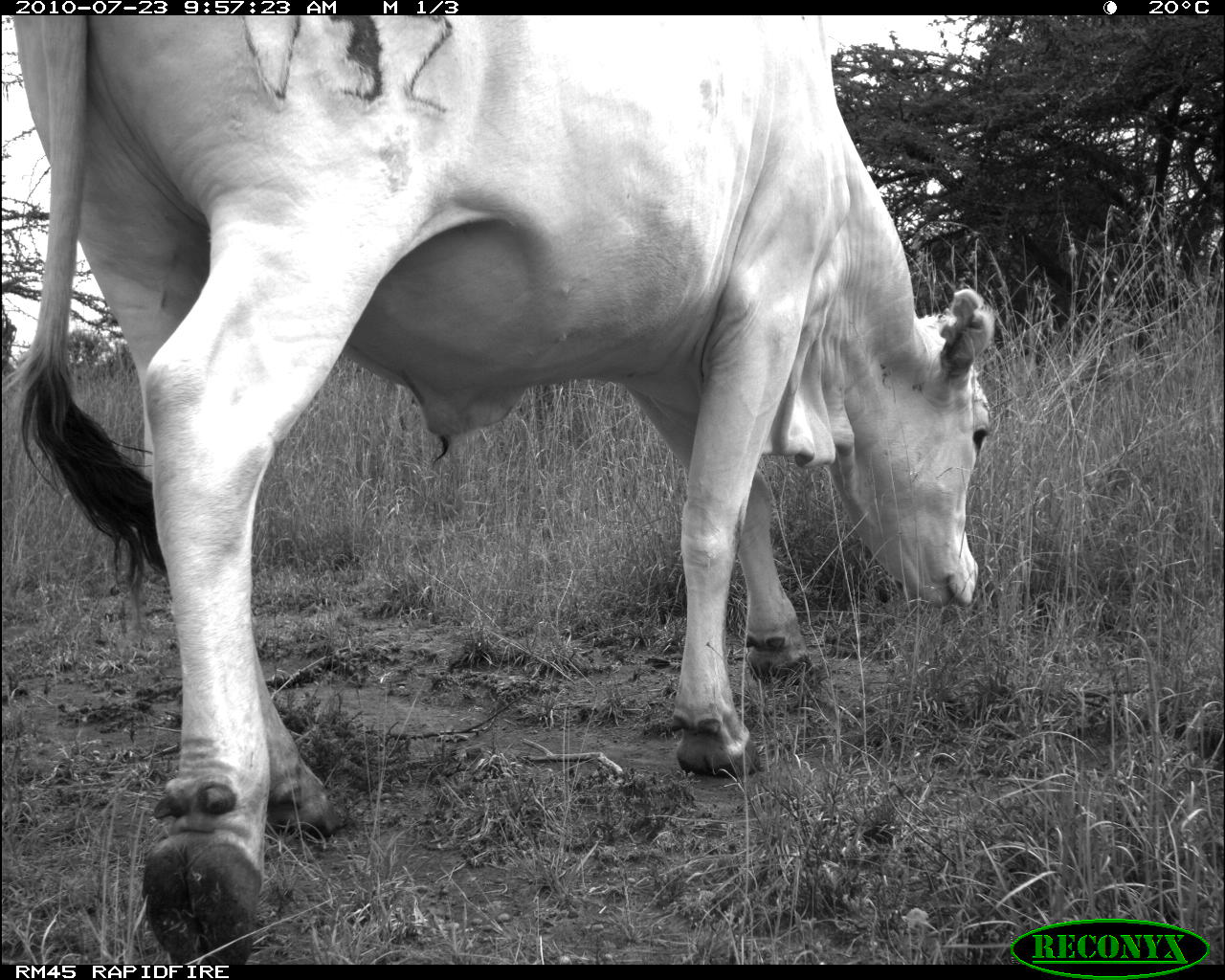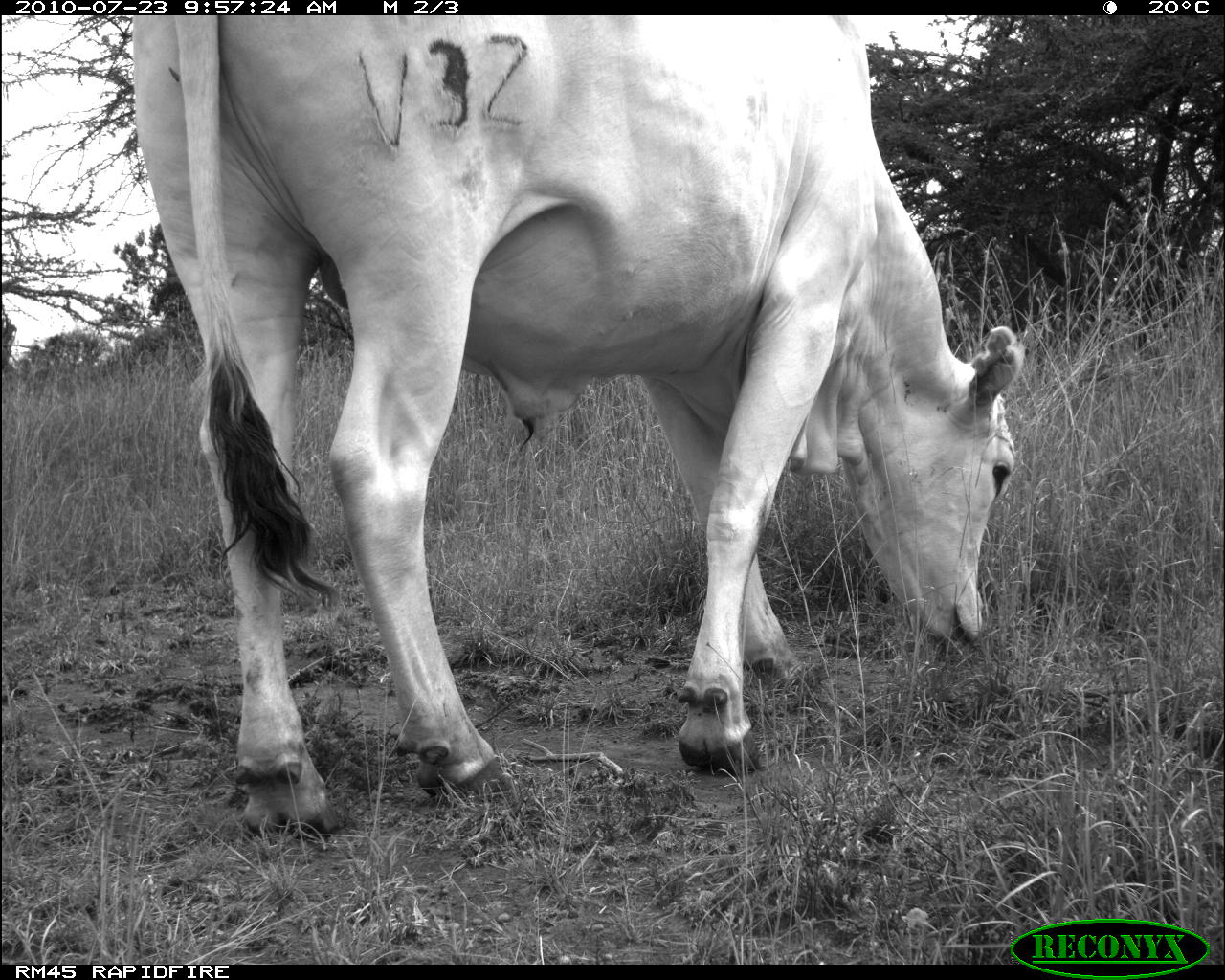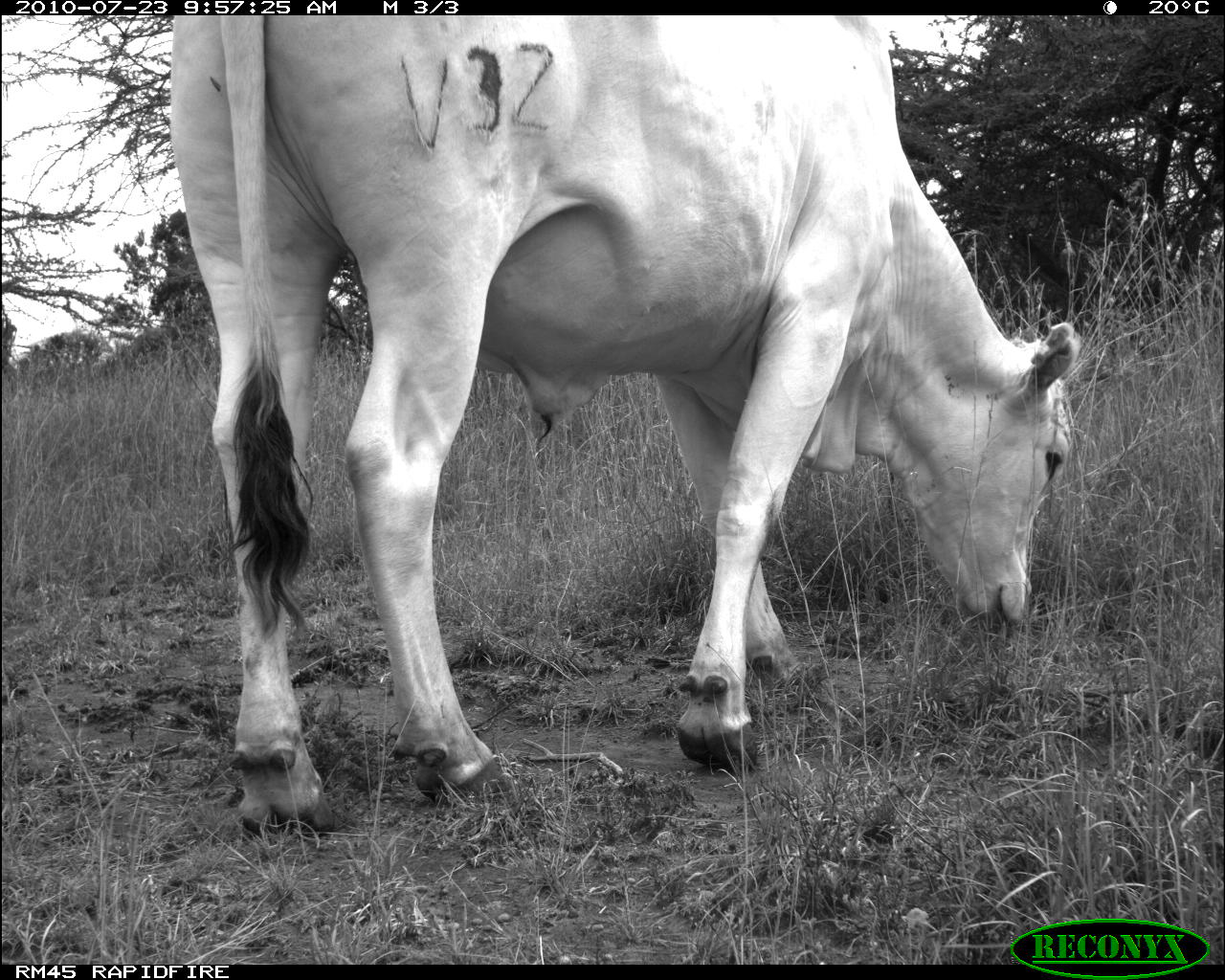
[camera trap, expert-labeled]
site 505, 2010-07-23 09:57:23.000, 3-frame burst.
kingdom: Animalia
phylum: Chordata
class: Mammalia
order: Artiodactyla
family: Bovidae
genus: Bos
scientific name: Bos taurus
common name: domestic cattle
Bos taurus (domestic cattle), count 1.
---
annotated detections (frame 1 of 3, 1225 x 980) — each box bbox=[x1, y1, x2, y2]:
bos taurus: bbox=[0, 15, 994, 965]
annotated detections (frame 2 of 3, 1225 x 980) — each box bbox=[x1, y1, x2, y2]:
bos taurus: bbox=[126, 15, 1023, 837]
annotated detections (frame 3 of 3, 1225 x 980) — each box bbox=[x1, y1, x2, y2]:
bos taurus: bbox=[163, 15, 1085, 837]